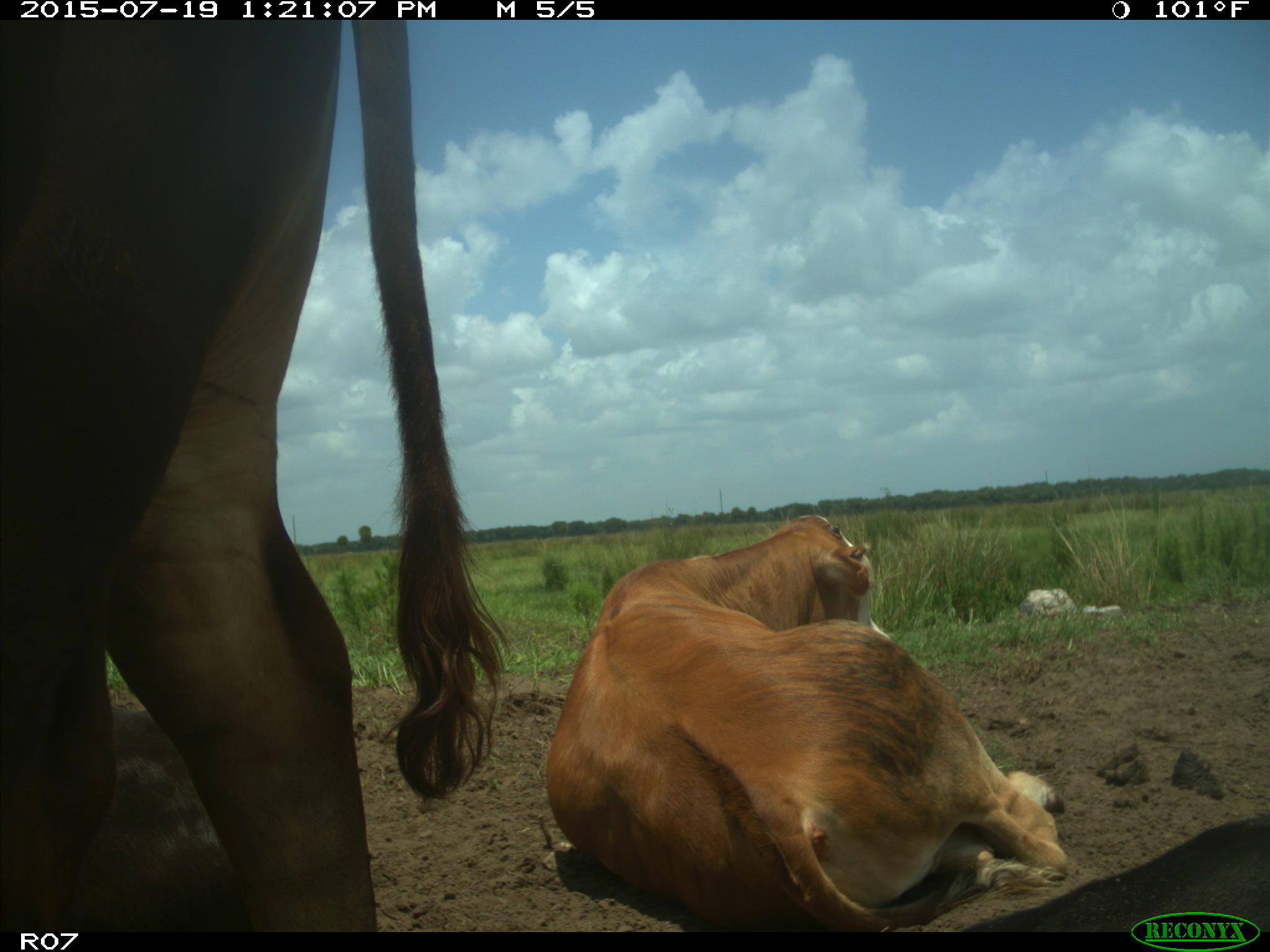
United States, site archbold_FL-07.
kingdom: Animalia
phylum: Chordata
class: Mammalia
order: Artiodactyla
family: Bovidae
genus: Bos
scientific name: Bos taurus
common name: domestic cow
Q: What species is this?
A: Bos taurus (domestic cow).